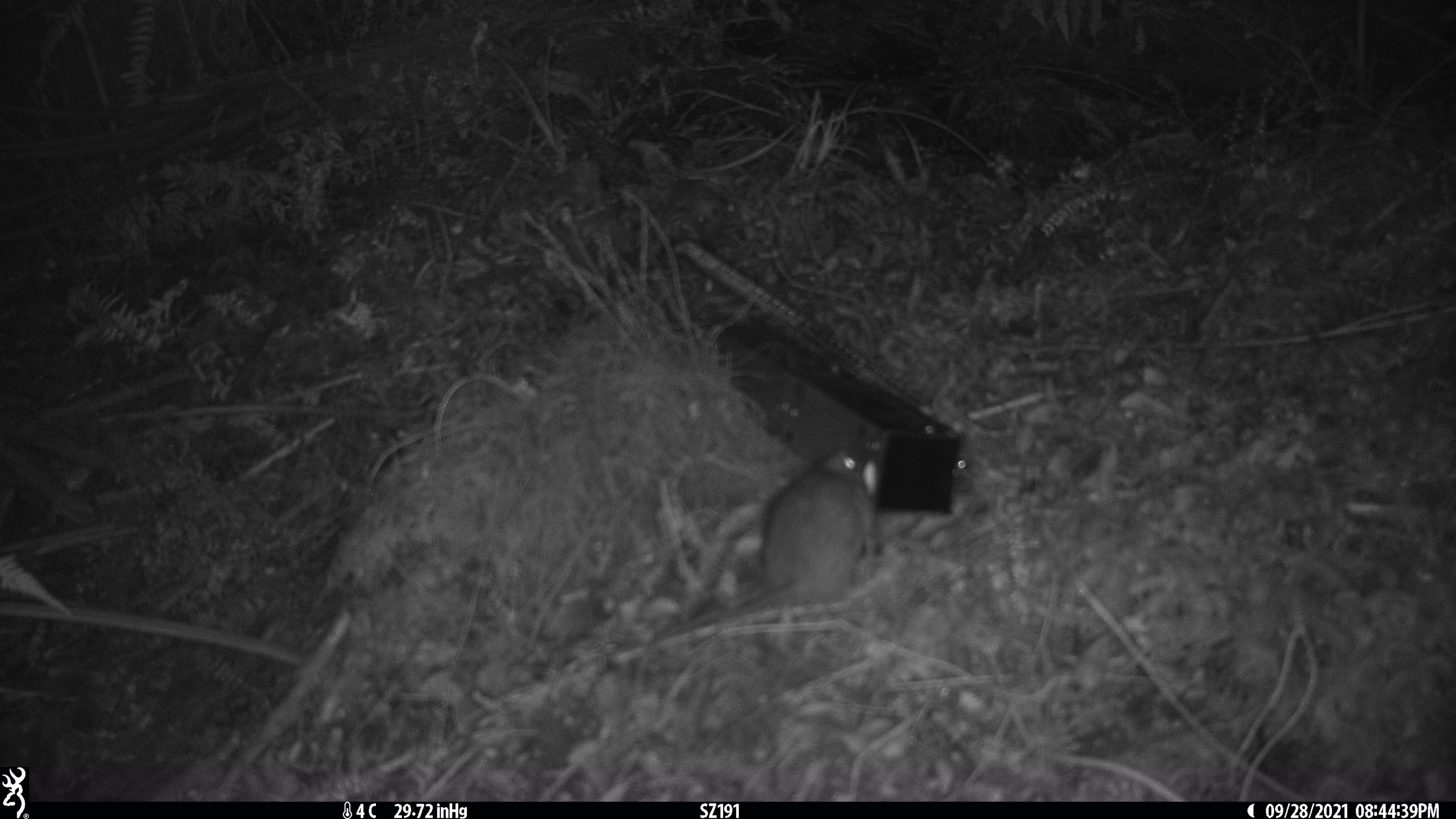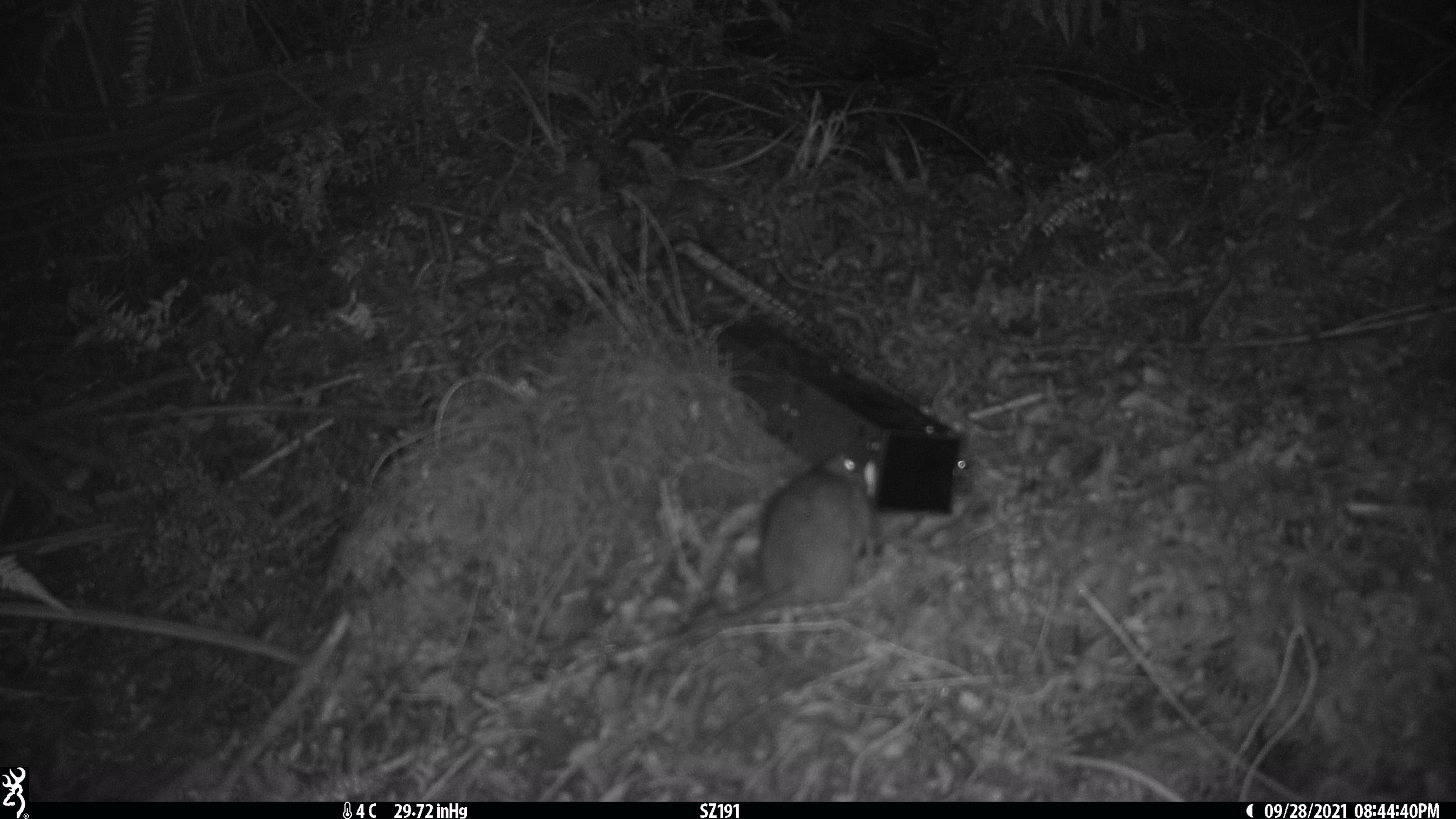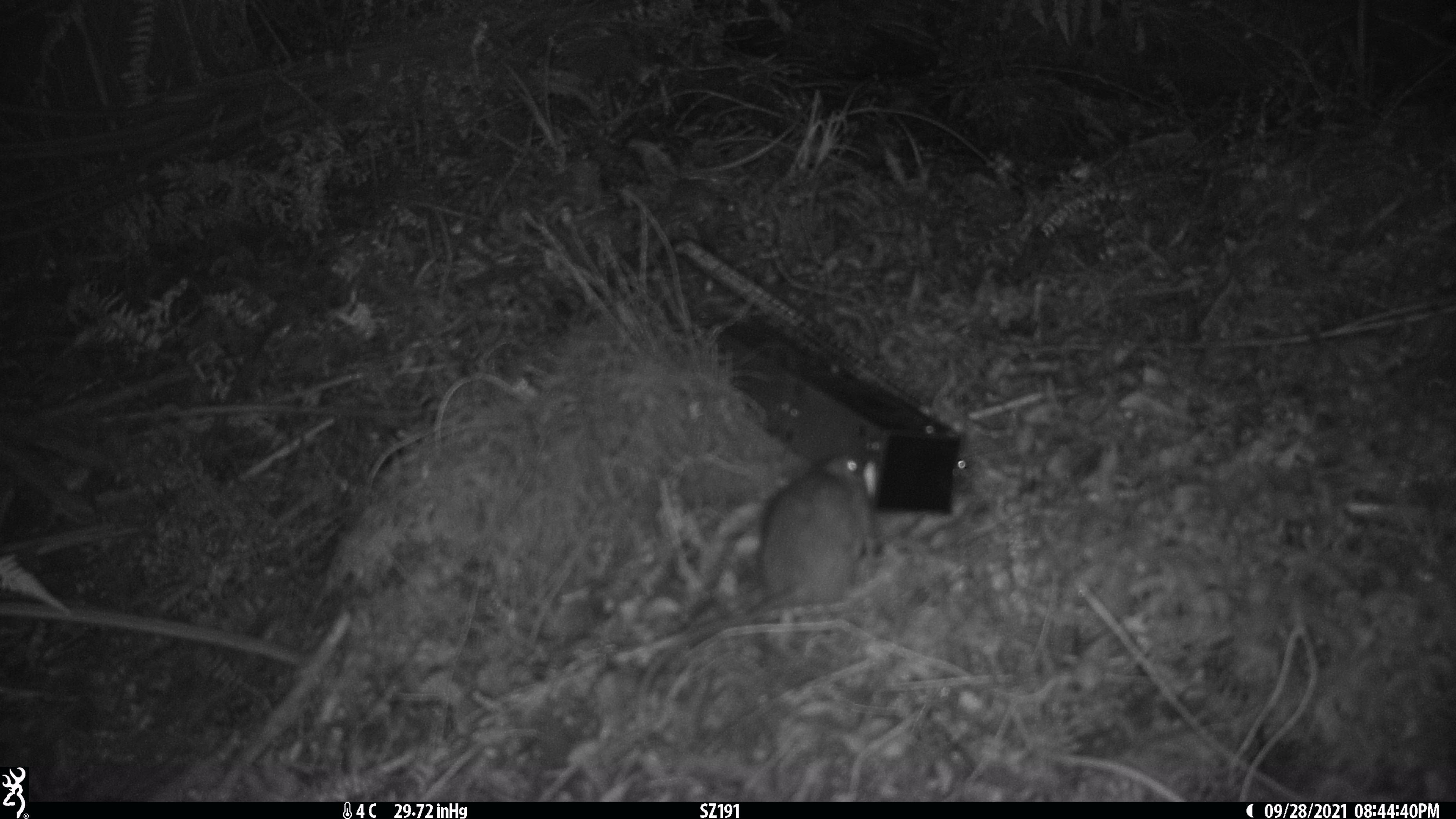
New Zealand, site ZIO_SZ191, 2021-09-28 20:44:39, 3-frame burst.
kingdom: Animalia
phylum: Chordata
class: Mammalia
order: Rodentia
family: Muridae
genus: Rattus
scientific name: Rattus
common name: rat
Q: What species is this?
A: Rat (Rattus).